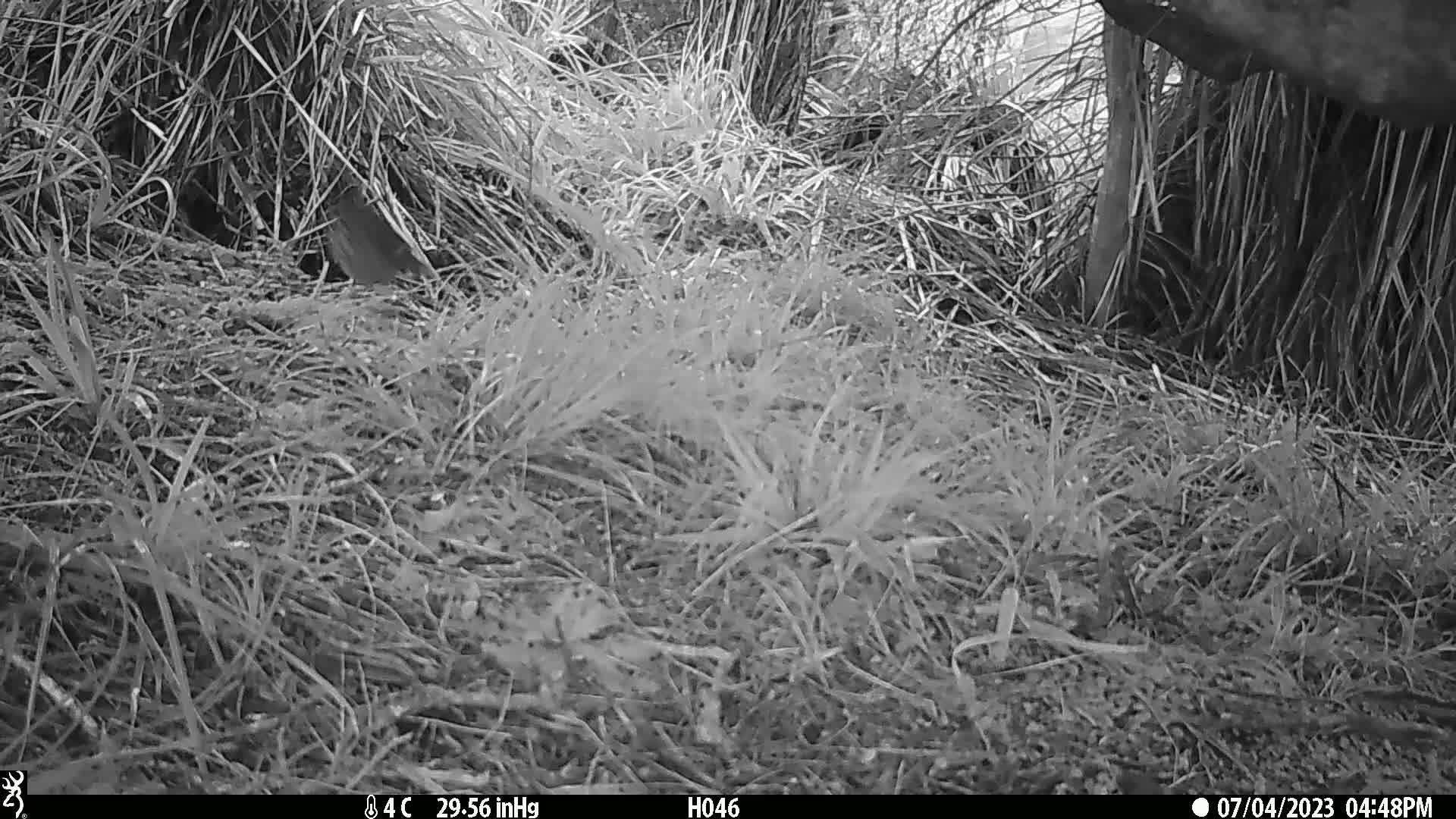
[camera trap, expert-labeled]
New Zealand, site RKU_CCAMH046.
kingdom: Animalia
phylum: Chordata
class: Aves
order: Passeriformes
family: Turdidae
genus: Turdus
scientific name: Turdus philomelos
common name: song thrush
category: thrush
Thrush (song thrush) (Turdus philomelos).